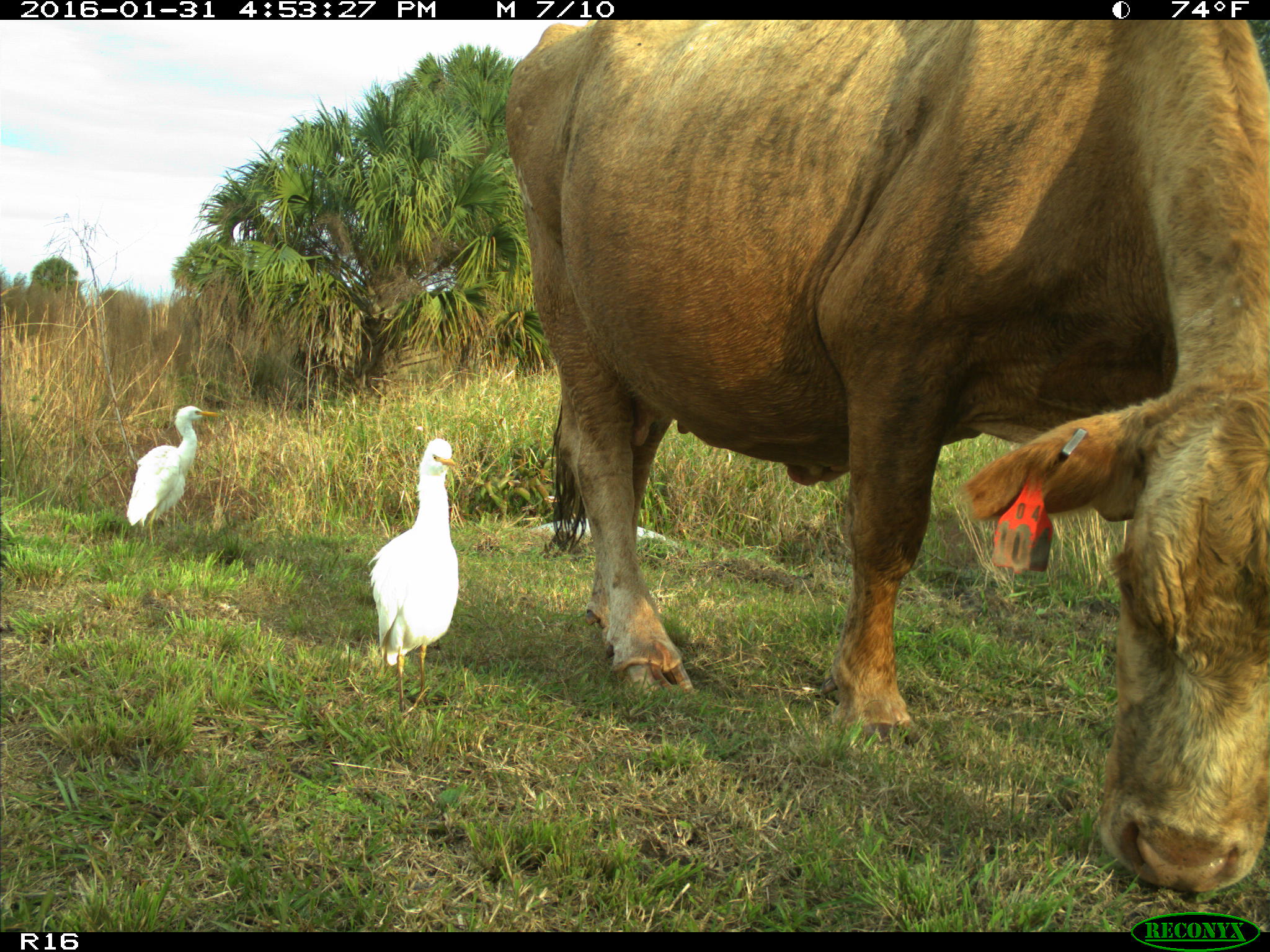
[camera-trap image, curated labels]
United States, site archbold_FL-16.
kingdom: Animalia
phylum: Chordata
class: Mammalia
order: Artiodactyla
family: Bovidae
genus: Bos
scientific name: Bos taurus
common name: domestic cow